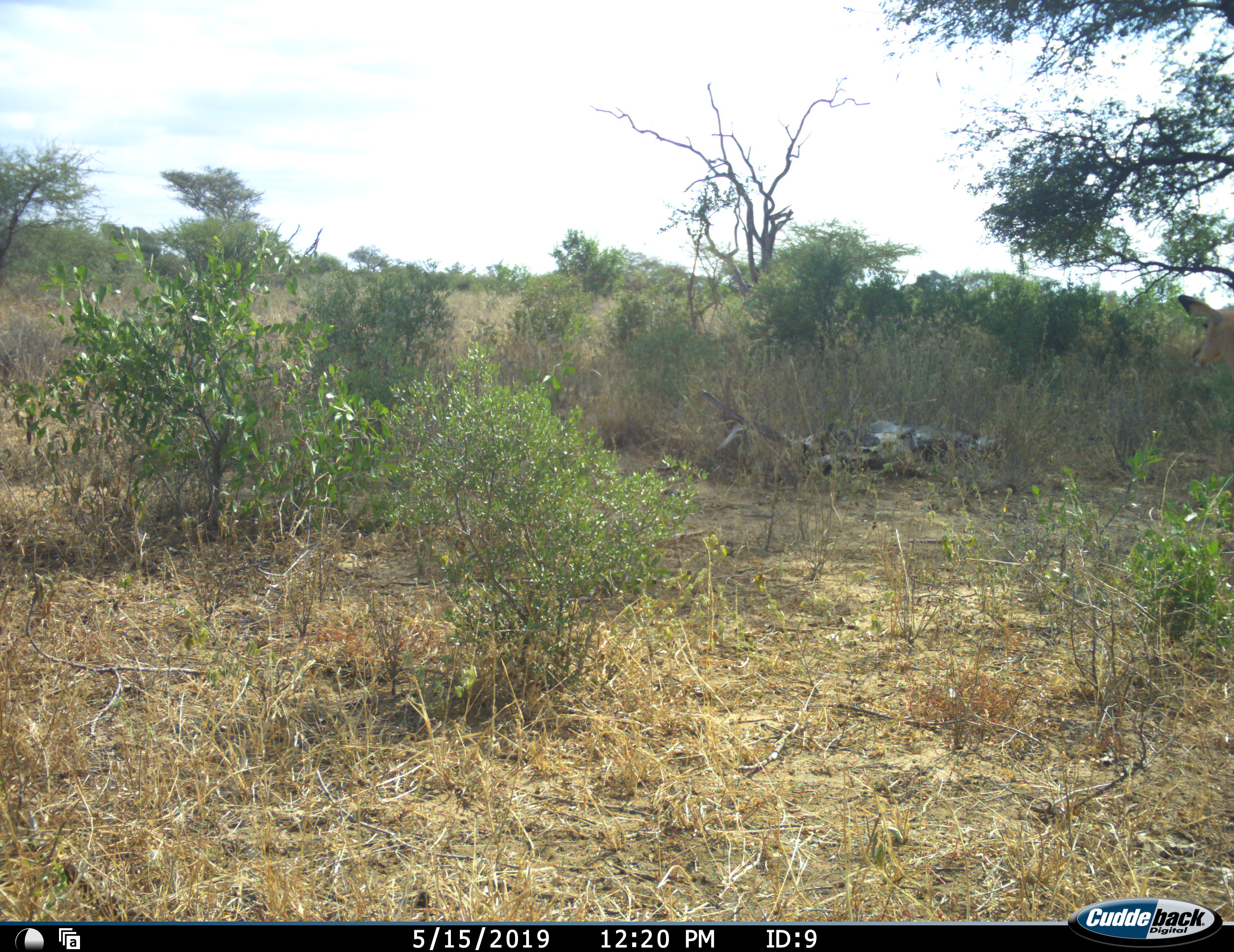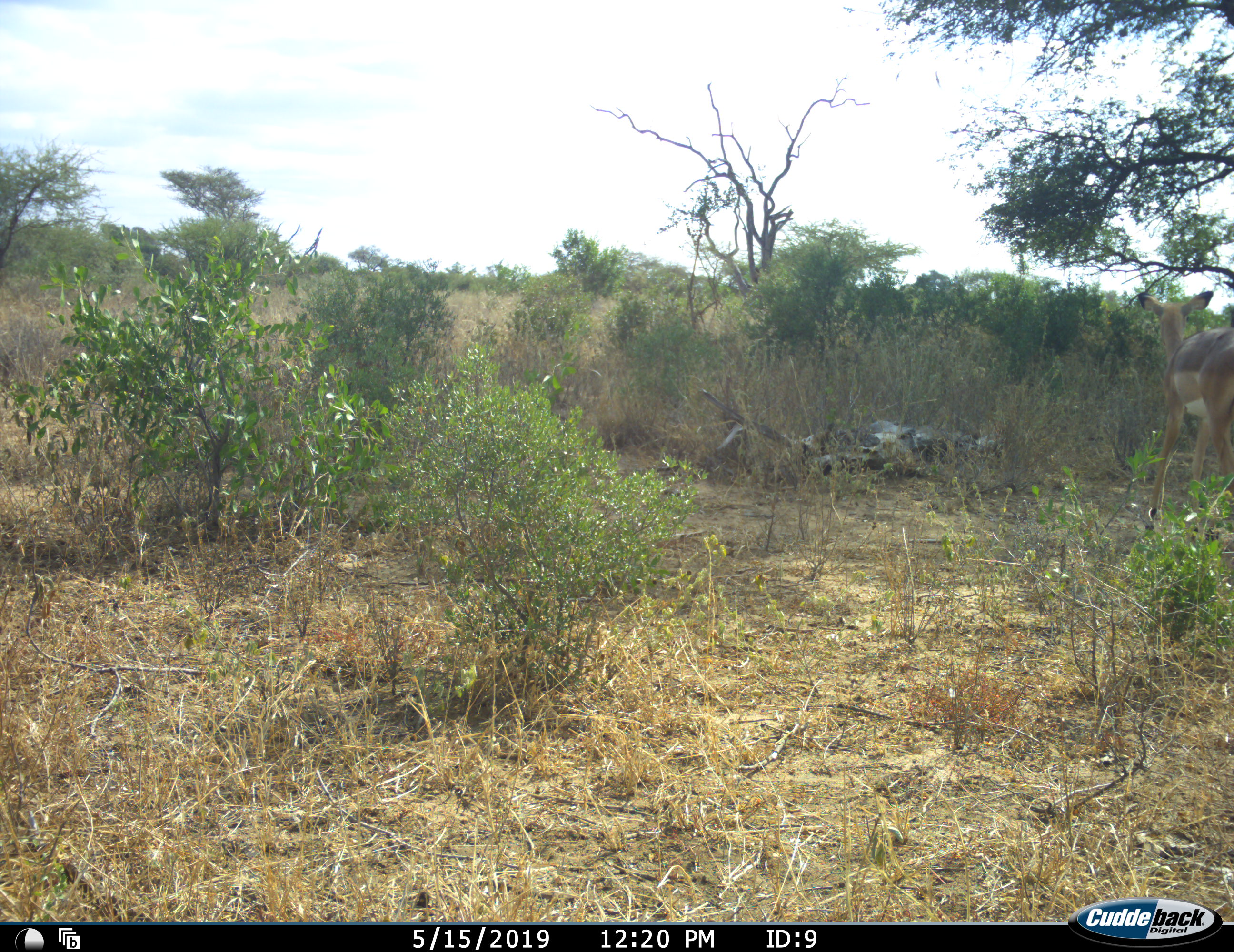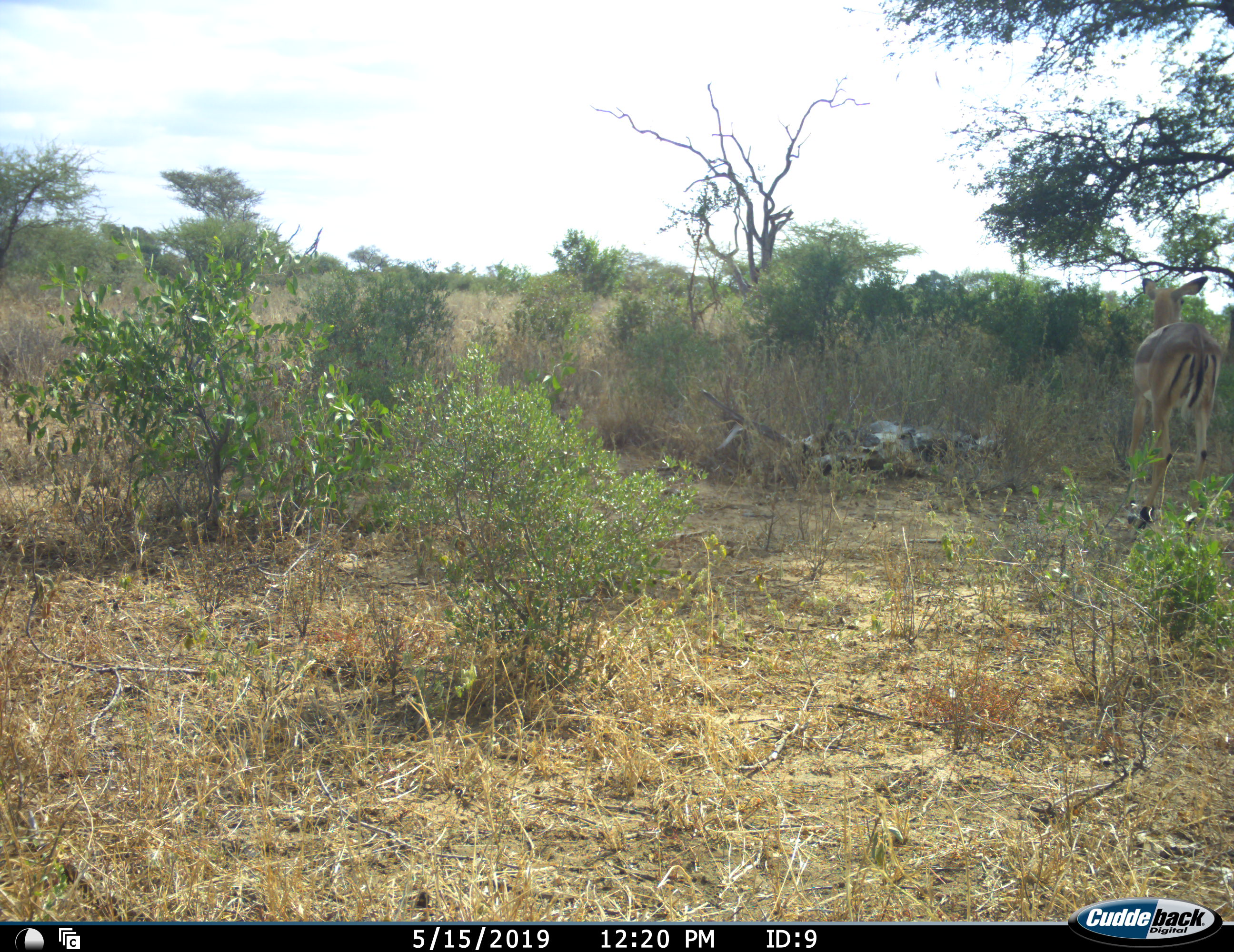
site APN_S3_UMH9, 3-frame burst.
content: unidentified animal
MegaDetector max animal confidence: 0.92